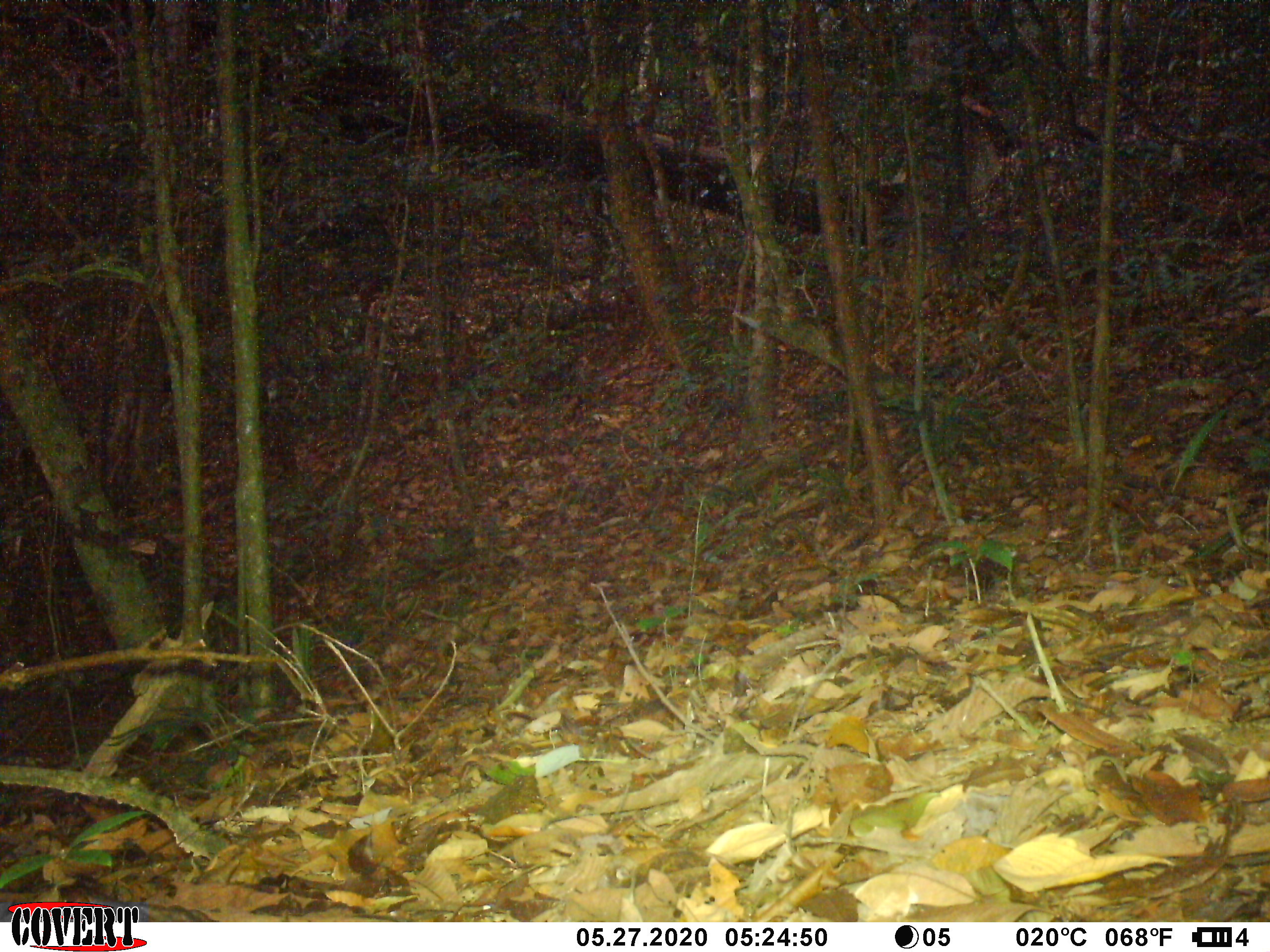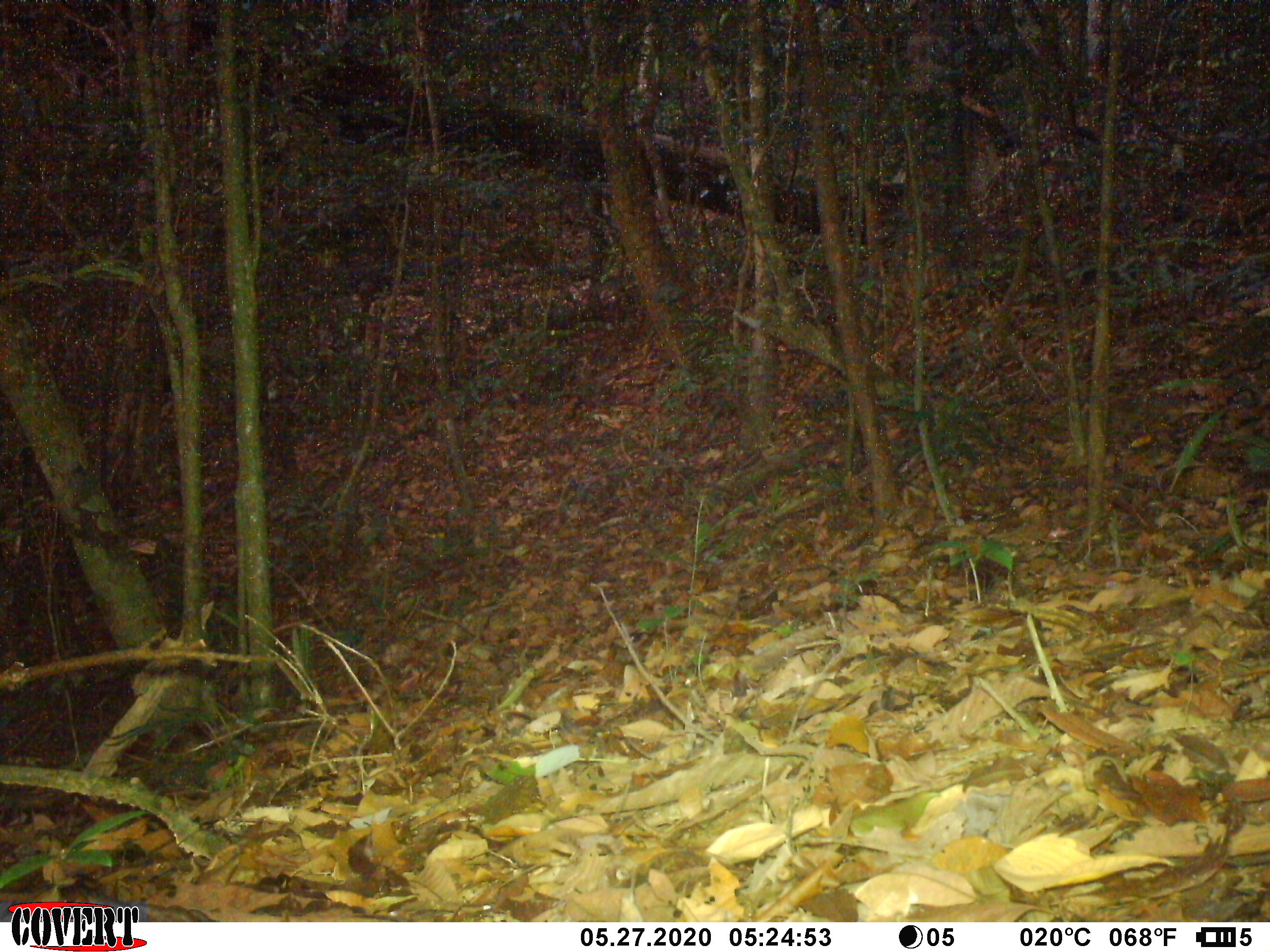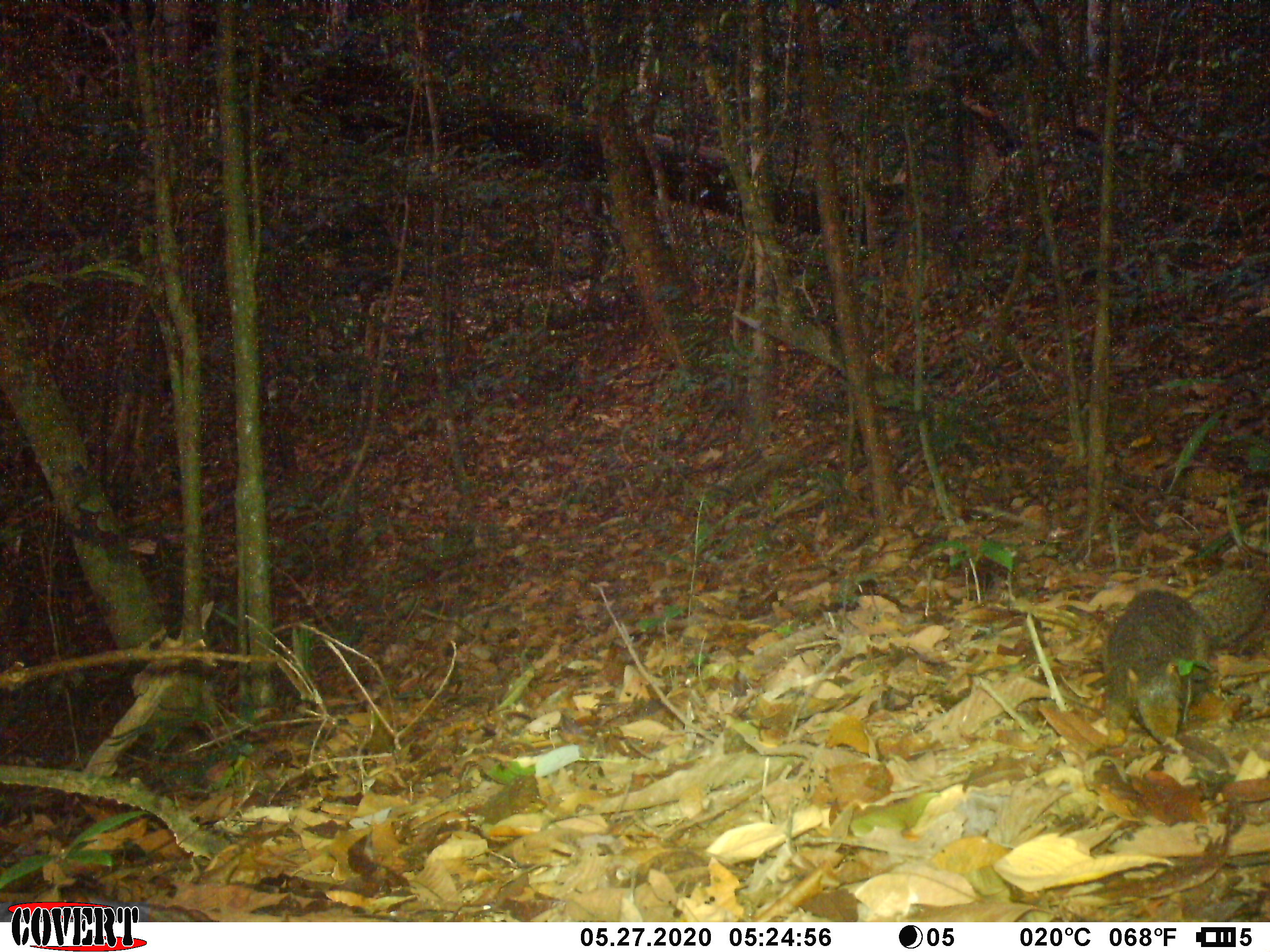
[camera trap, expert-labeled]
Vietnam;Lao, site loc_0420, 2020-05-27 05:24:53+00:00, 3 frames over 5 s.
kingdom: Animalia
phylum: Chordata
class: Mammalia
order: Rodentia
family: Sciuridae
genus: Callosciurus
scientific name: Callosciurus erythraeus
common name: pallas's squirrel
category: pallass squirrel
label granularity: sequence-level